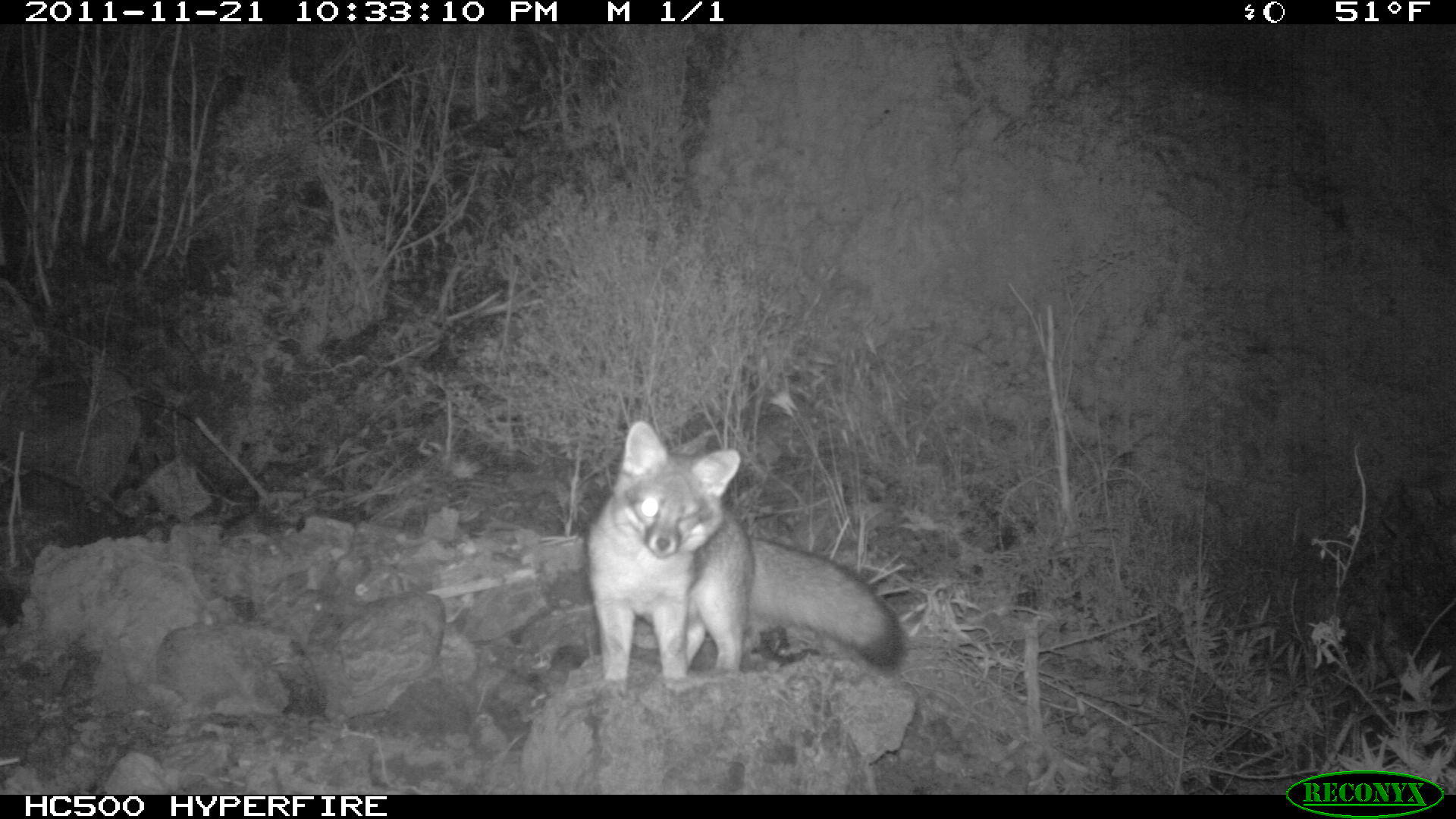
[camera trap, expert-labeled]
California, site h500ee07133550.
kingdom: Animalia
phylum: Chordata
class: Mammalia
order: Carnivora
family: Canidae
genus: Urocyon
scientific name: Urocyon littoralis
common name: island fox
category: fox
Fox (island fox) (Urocyon littoralis).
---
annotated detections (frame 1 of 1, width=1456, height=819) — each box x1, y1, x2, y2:
fox: 585, 418, 902, 700